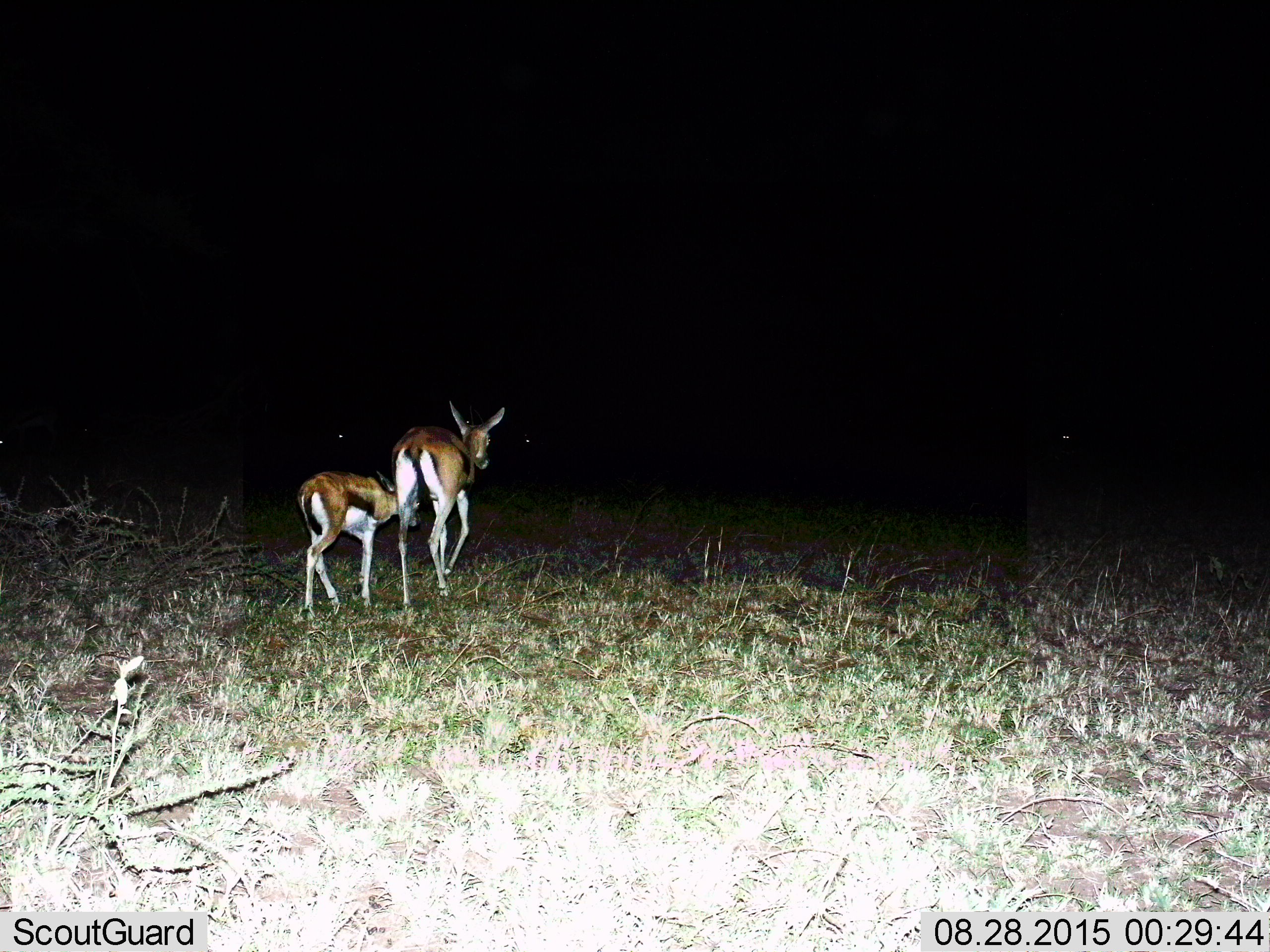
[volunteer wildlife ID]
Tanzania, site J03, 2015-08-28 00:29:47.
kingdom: Animalia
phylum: Chordata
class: Mammalia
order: Artiodactyla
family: Bovidae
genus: Eudorcas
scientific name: Eudorcas thomsonii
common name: thomson's gazelle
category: gazellethomsons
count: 2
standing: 20%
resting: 0%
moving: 90%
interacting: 0%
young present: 60%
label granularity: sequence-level